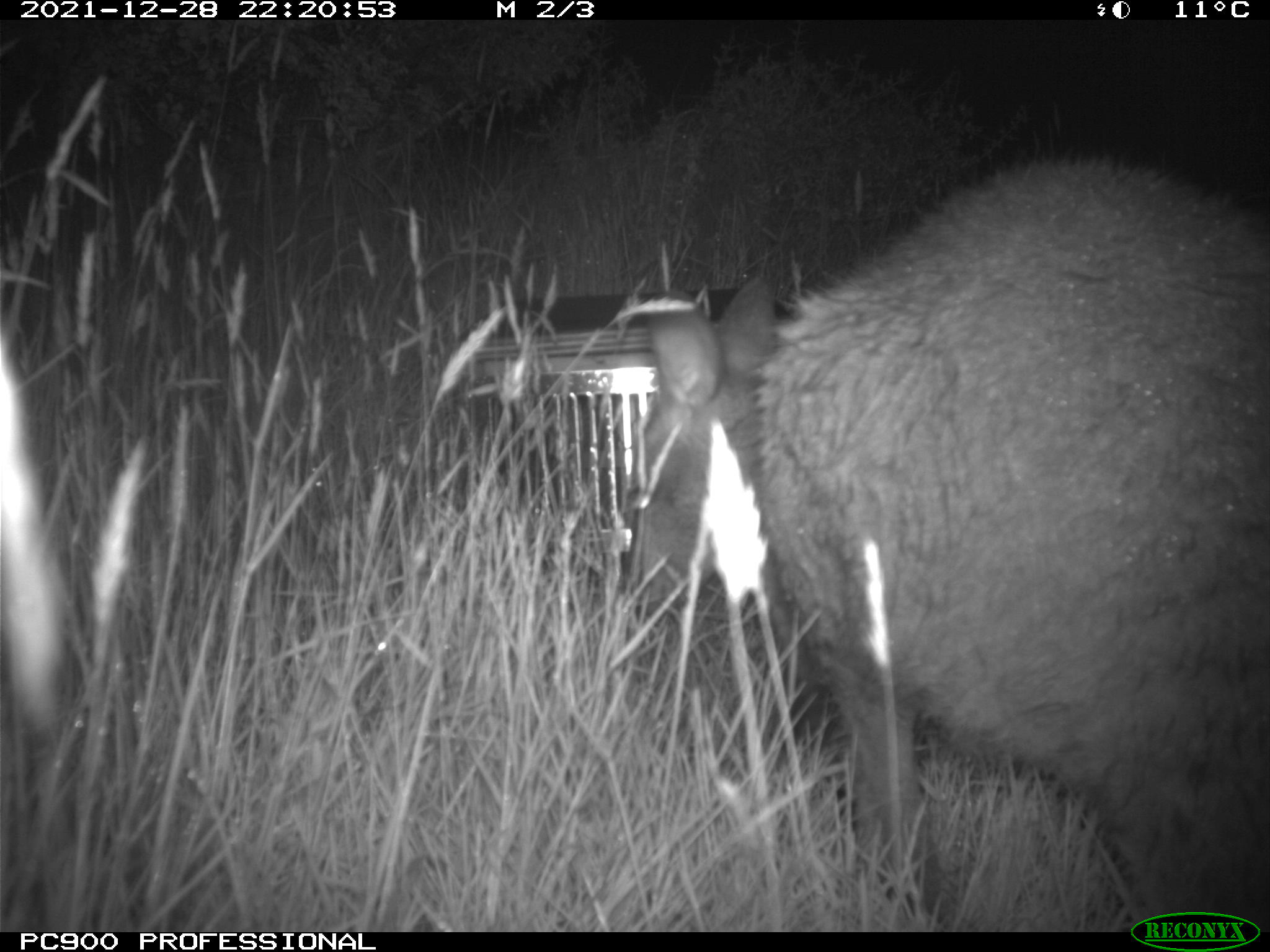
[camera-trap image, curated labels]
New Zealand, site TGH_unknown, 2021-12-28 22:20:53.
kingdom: Animalia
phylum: Chordata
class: Mammalia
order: Diprotodontia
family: Macropodidae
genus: Notamacropus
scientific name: Notamacropus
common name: wallaby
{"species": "wallaby (Notamacropus)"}